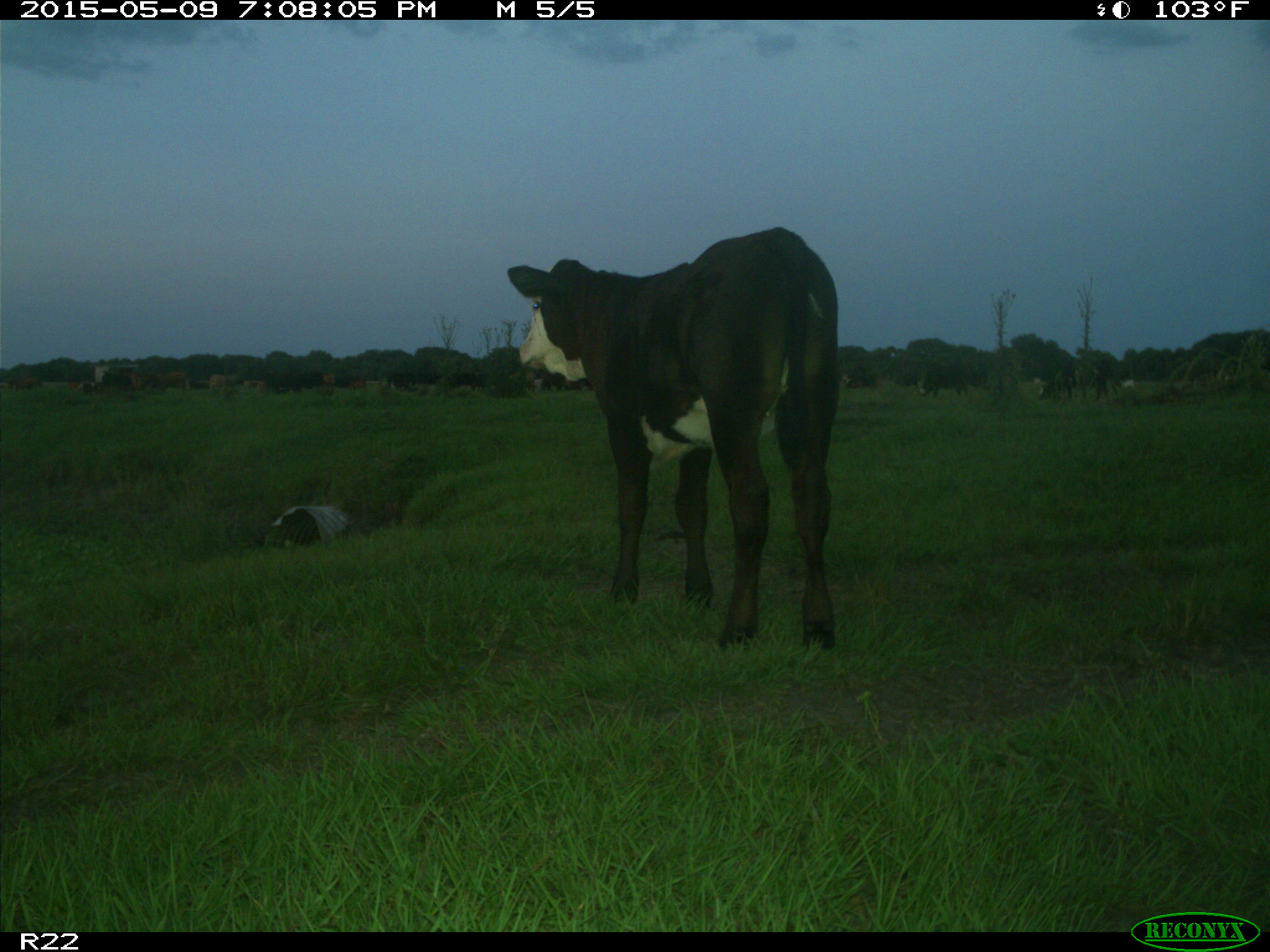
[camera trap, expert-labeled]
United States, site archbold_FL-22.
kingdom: Animalia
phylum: Chordata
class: Mammalia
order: Artiodactyla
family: Bovidae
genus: Bos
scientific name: Bos taurus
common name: domestic cow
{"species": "Bos taurus (domestic cow)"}